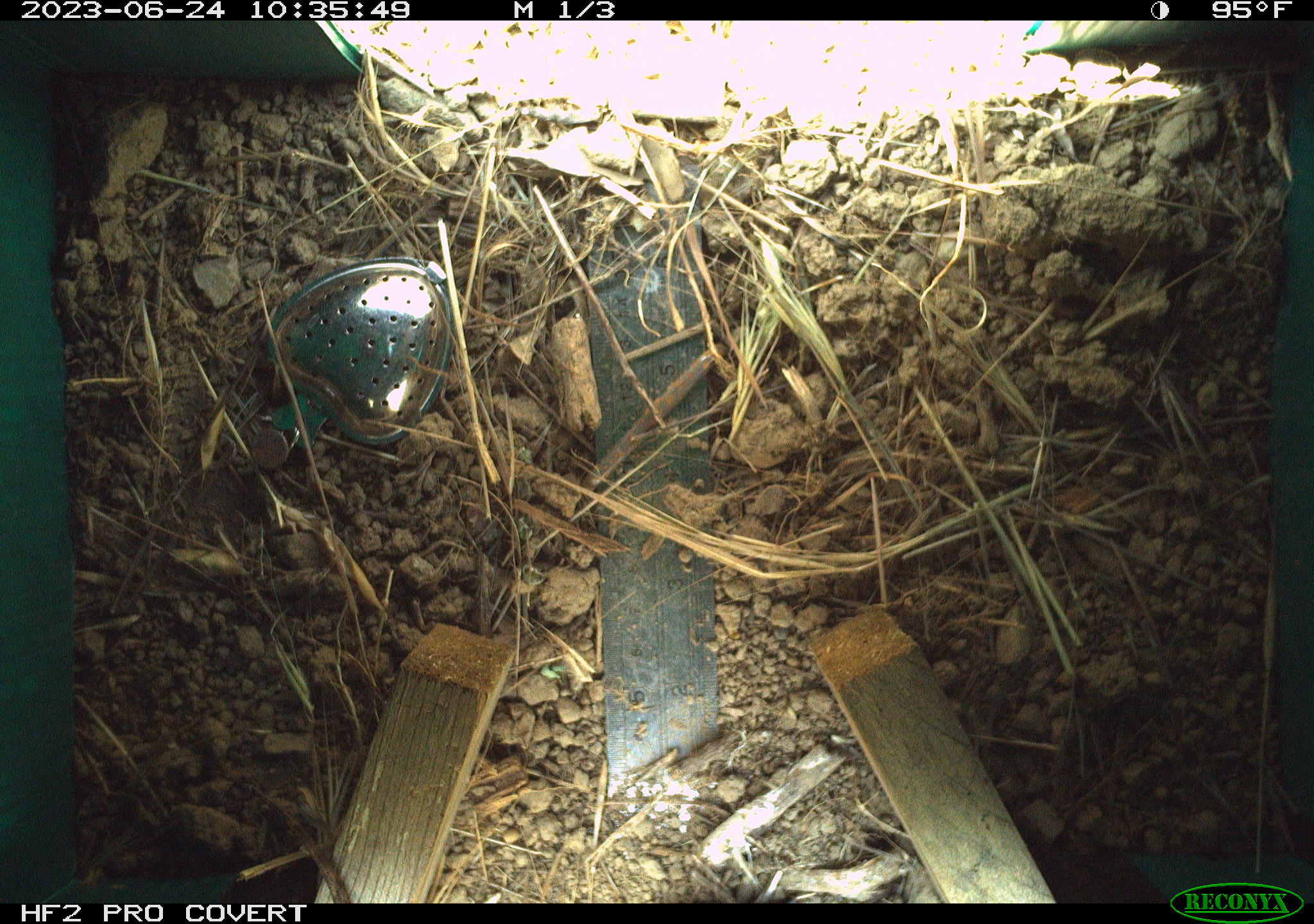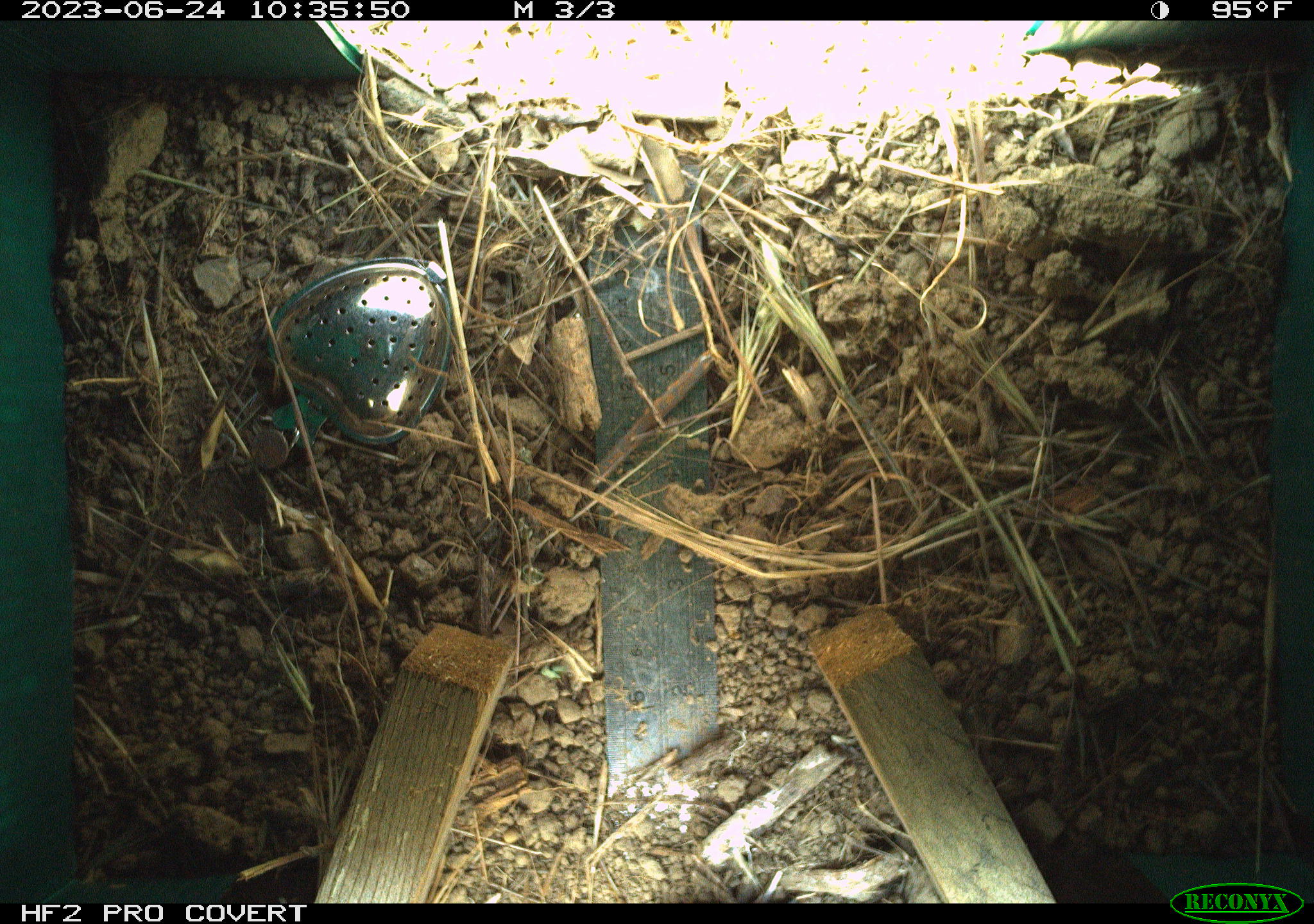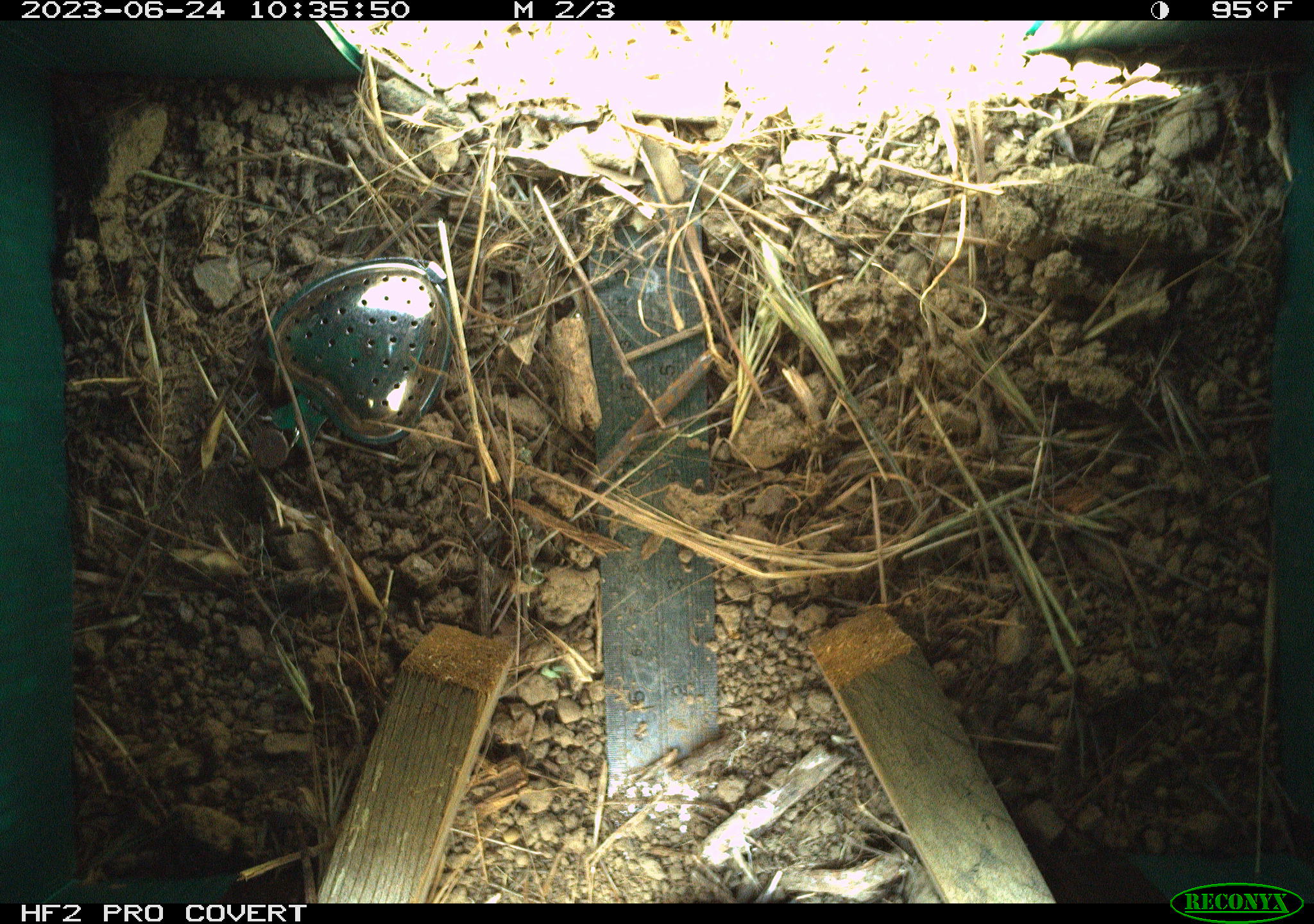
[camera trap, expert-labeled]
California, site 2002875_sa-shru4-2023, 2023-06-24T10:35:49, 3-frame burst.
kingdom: Animalia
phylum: Chordata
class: Reptilia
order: Squamata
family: Phrynosomatidae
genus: Sceloporus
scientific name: Sceloporus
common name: spiny lizards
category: sceloporus species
Sceloporus species (spiny lizards) (Sceloporus).